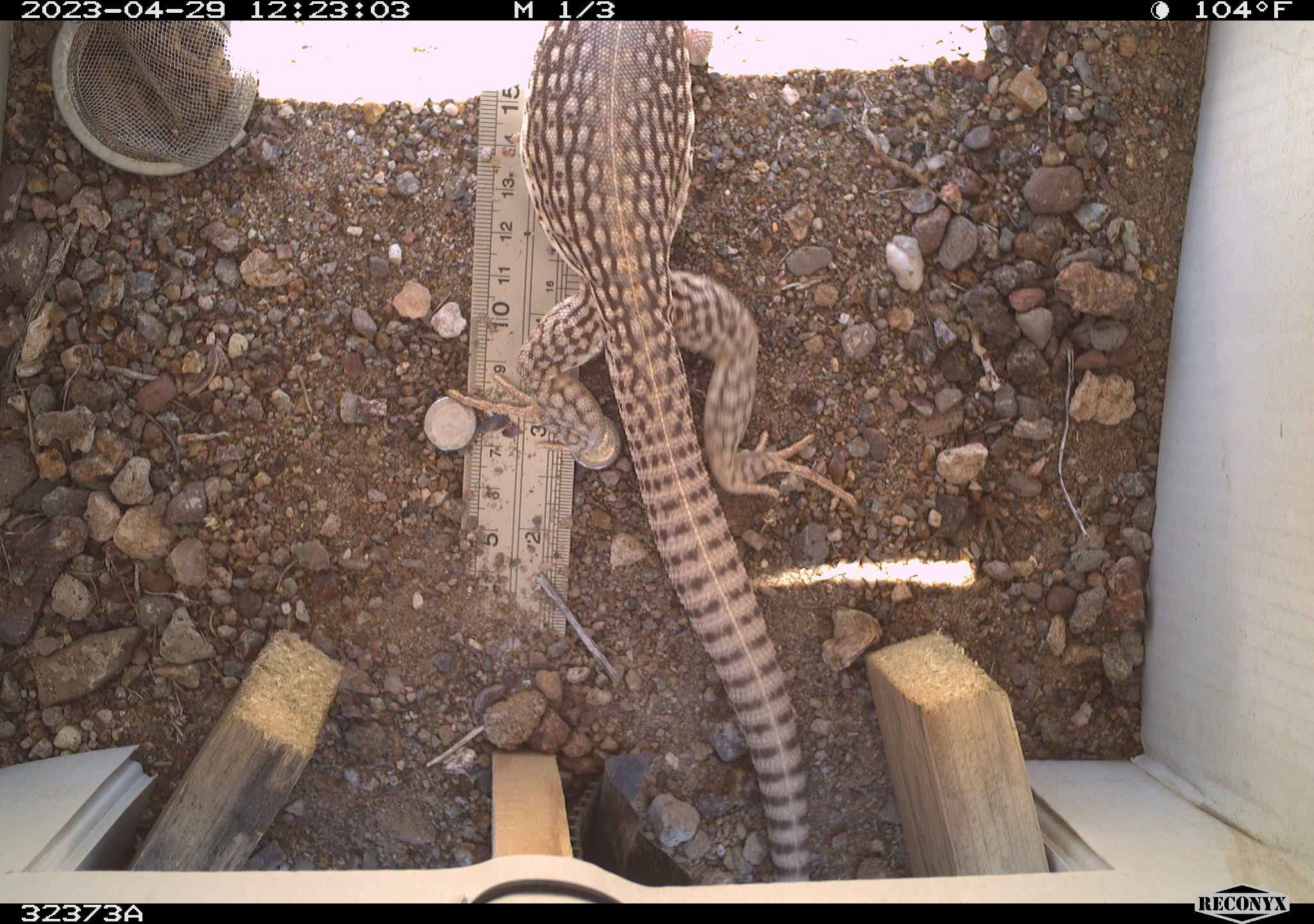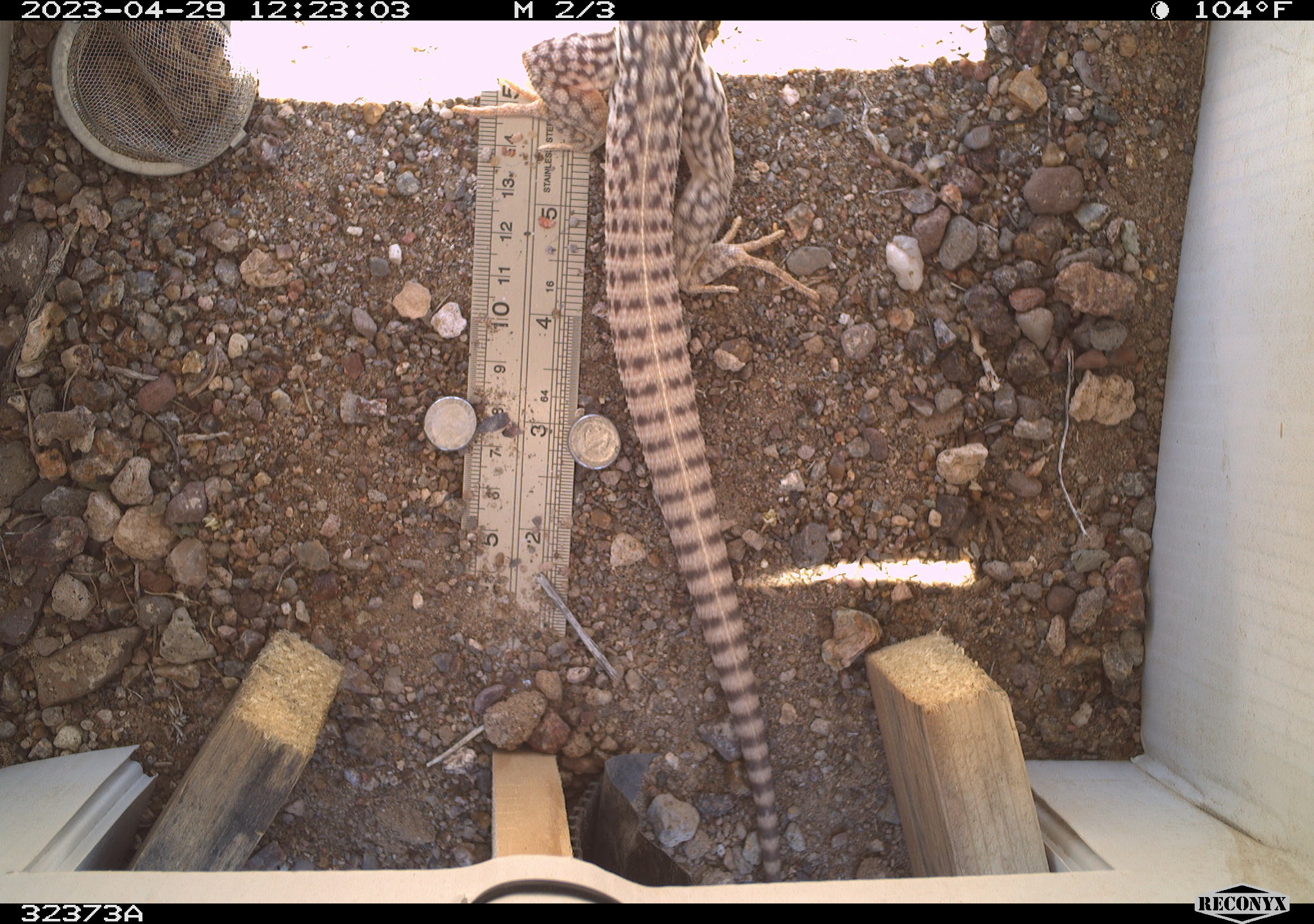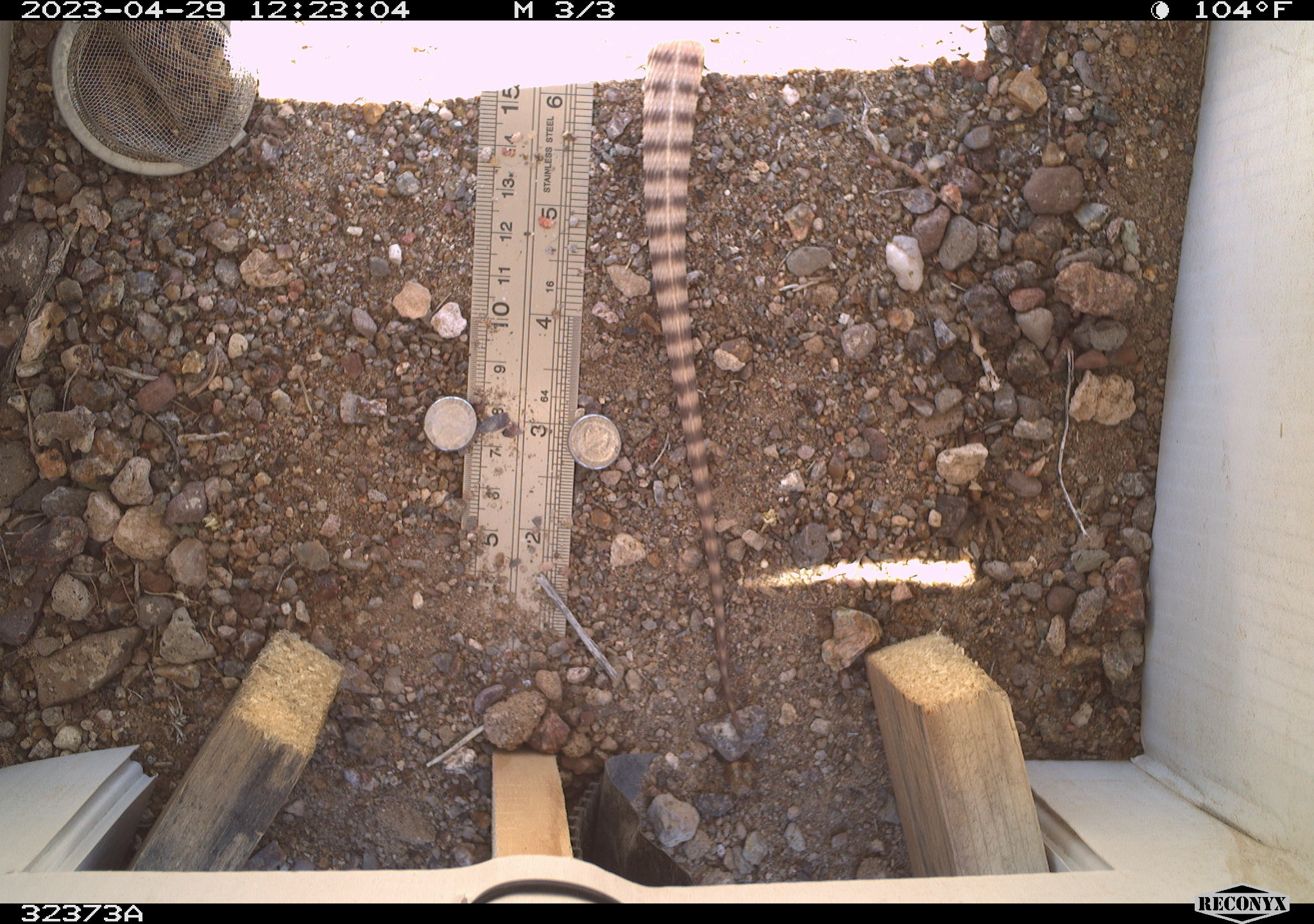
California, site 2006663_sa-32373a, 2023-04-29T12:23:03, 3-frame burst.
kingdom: Animalia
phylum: Chordata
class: Reptilia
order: Squamata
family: Iguanidae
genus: Dipsosaurus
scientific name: Dipsosaurus dorsalis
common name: common desert iguana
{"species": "common desert iguana (Dipsosaurus dorsalis)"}